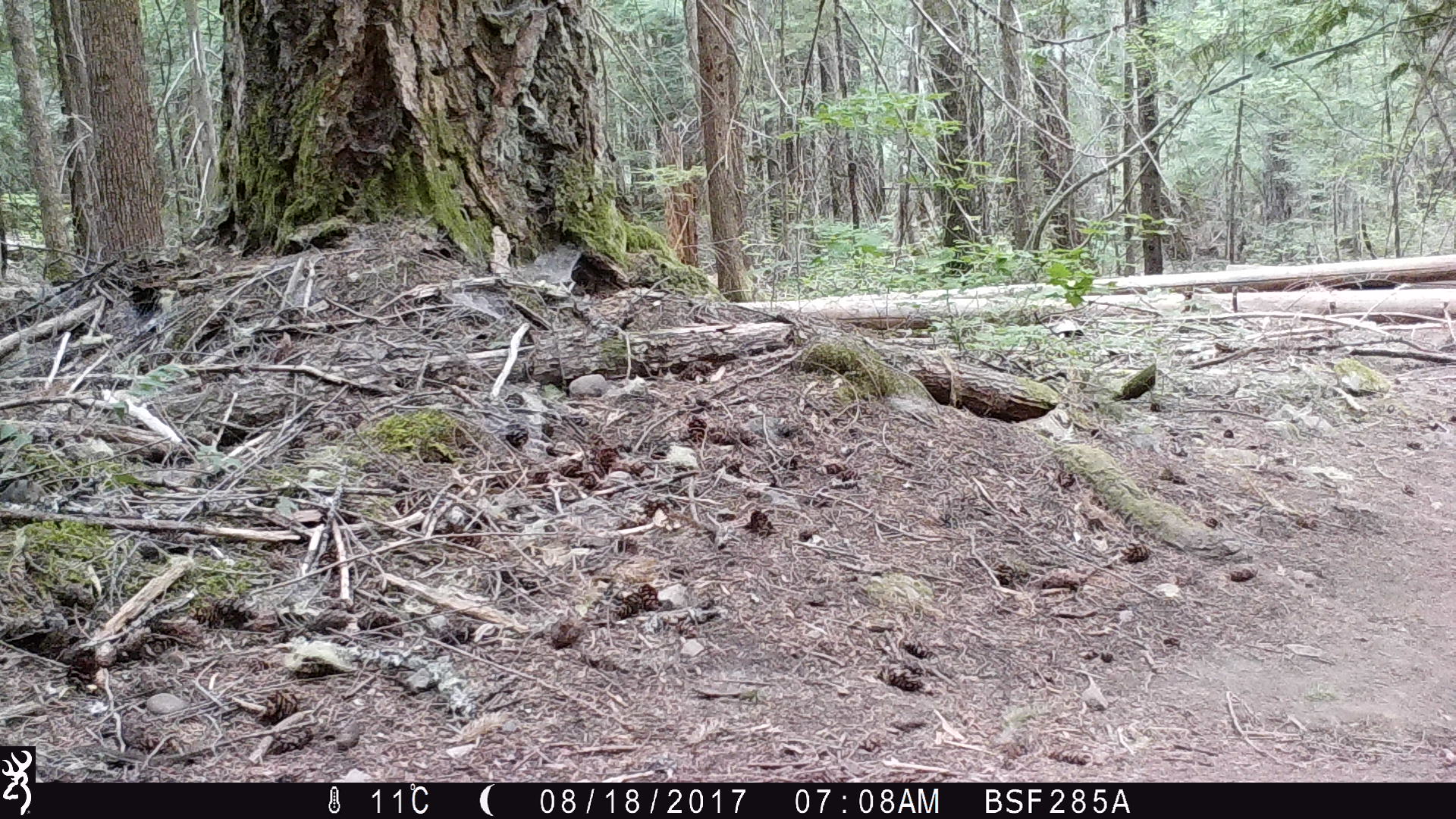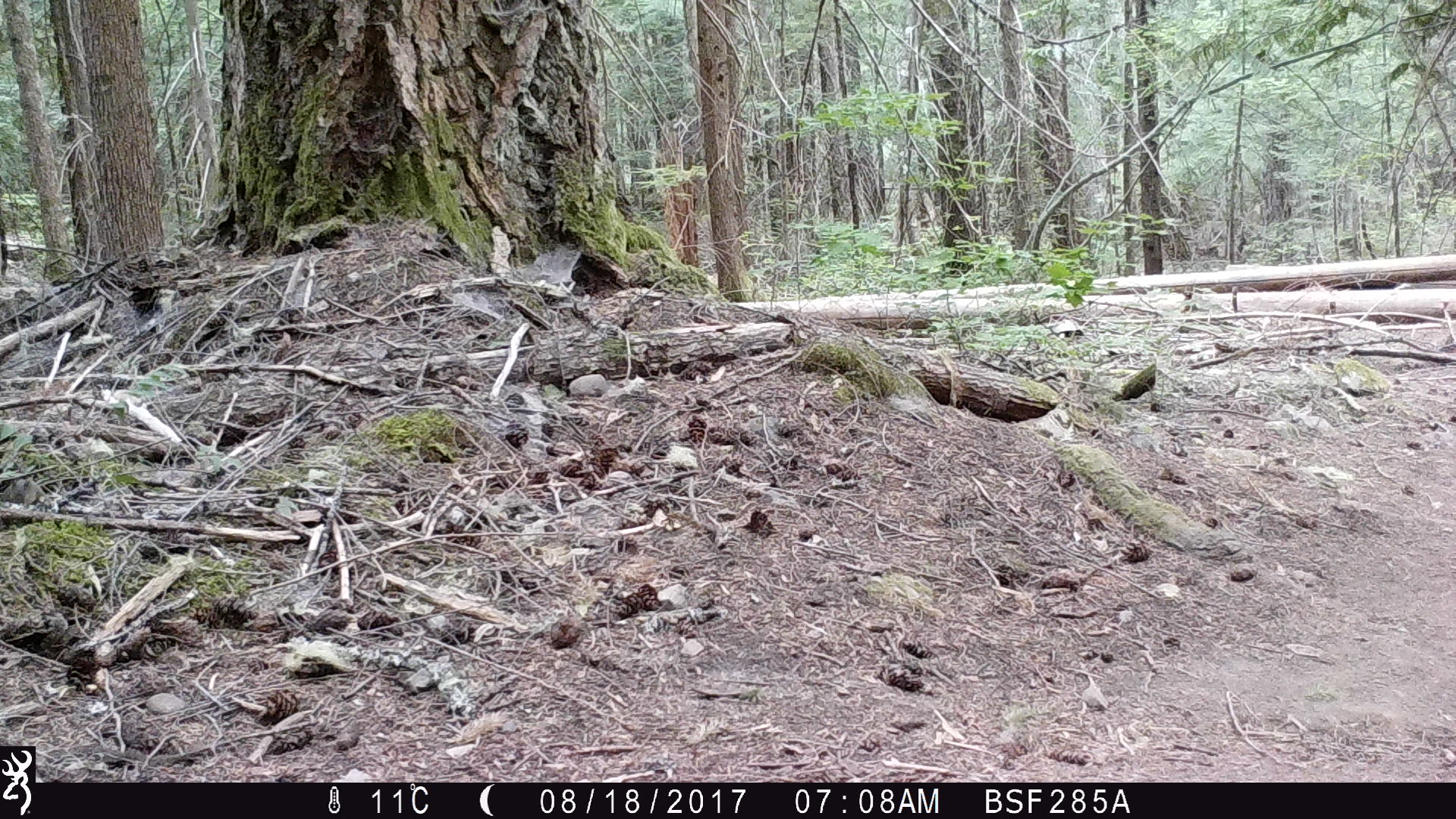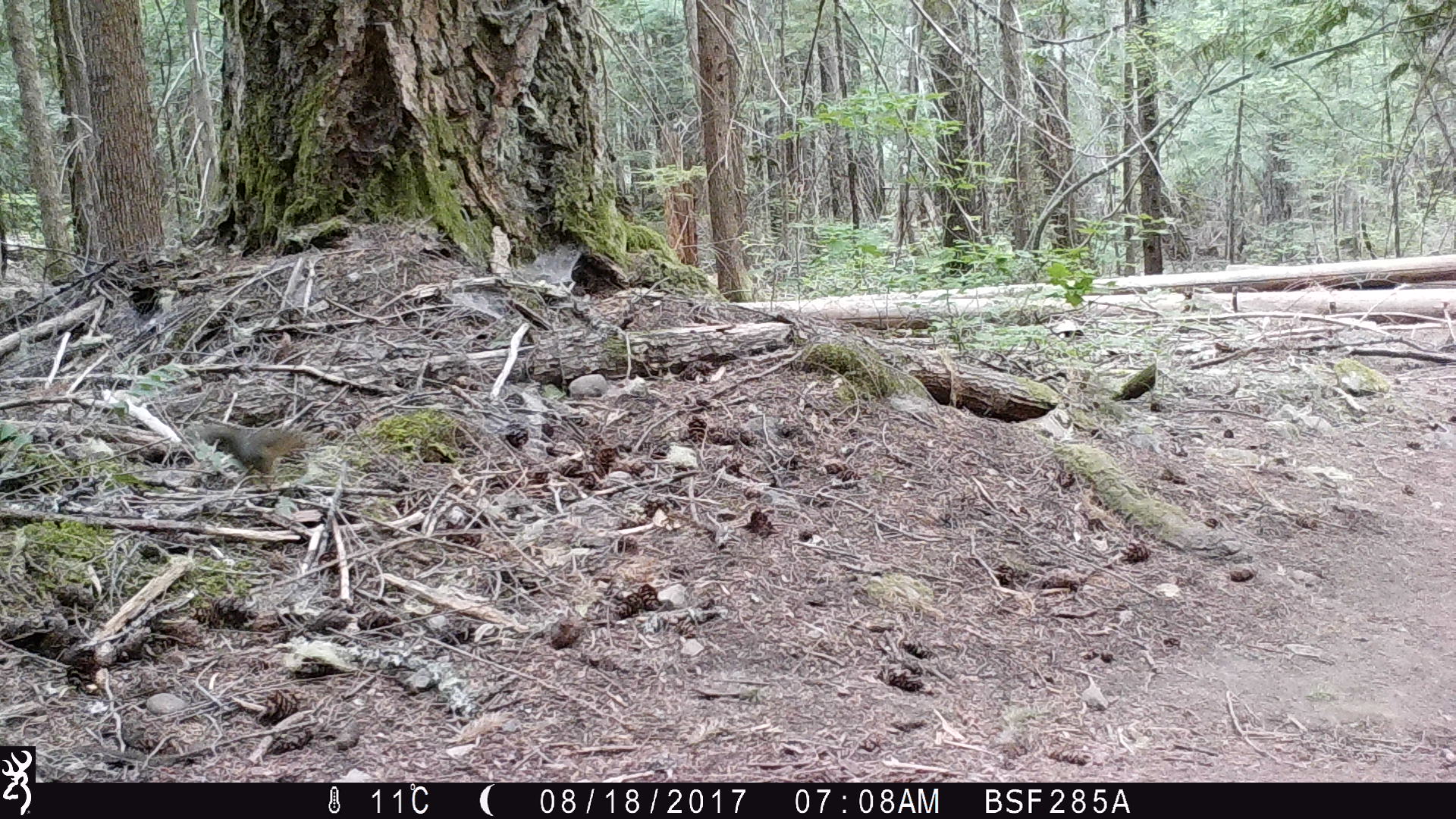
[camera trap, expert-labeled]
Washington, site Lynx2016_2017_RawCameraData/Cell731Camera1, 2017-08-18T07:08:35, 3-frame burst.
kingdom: Animalia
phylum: Chordata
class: Mammalia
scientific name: Mammalia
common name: small mammal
Small mammal (Mammalia). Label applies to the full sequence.